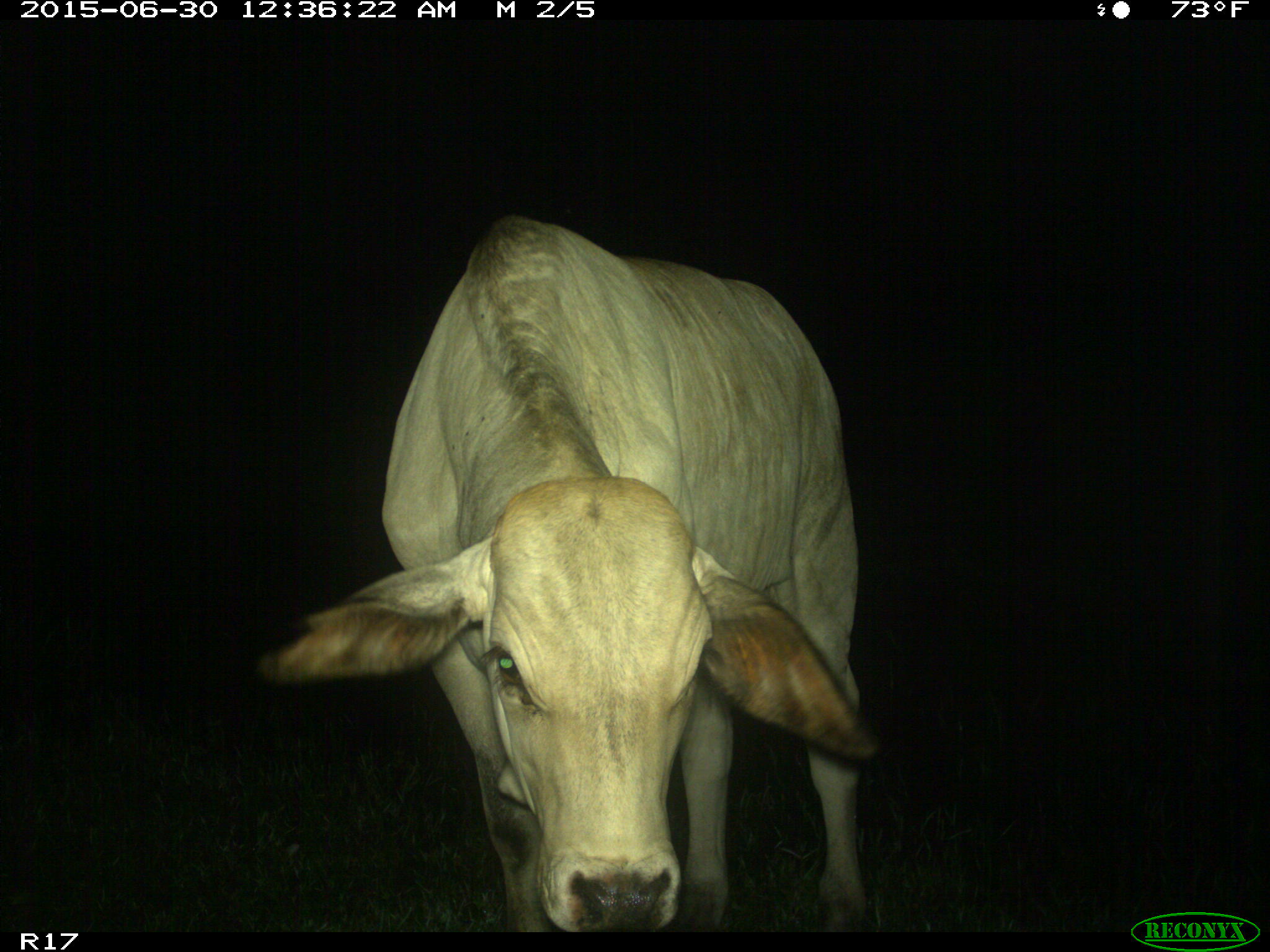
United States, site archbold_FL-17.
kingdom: Animalia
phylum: Chordata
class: Mammalia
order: Artiodactyla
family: Bovidae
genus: Bos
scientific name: Bos taurus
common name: domestic cow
Bos taurus (domestic cow).